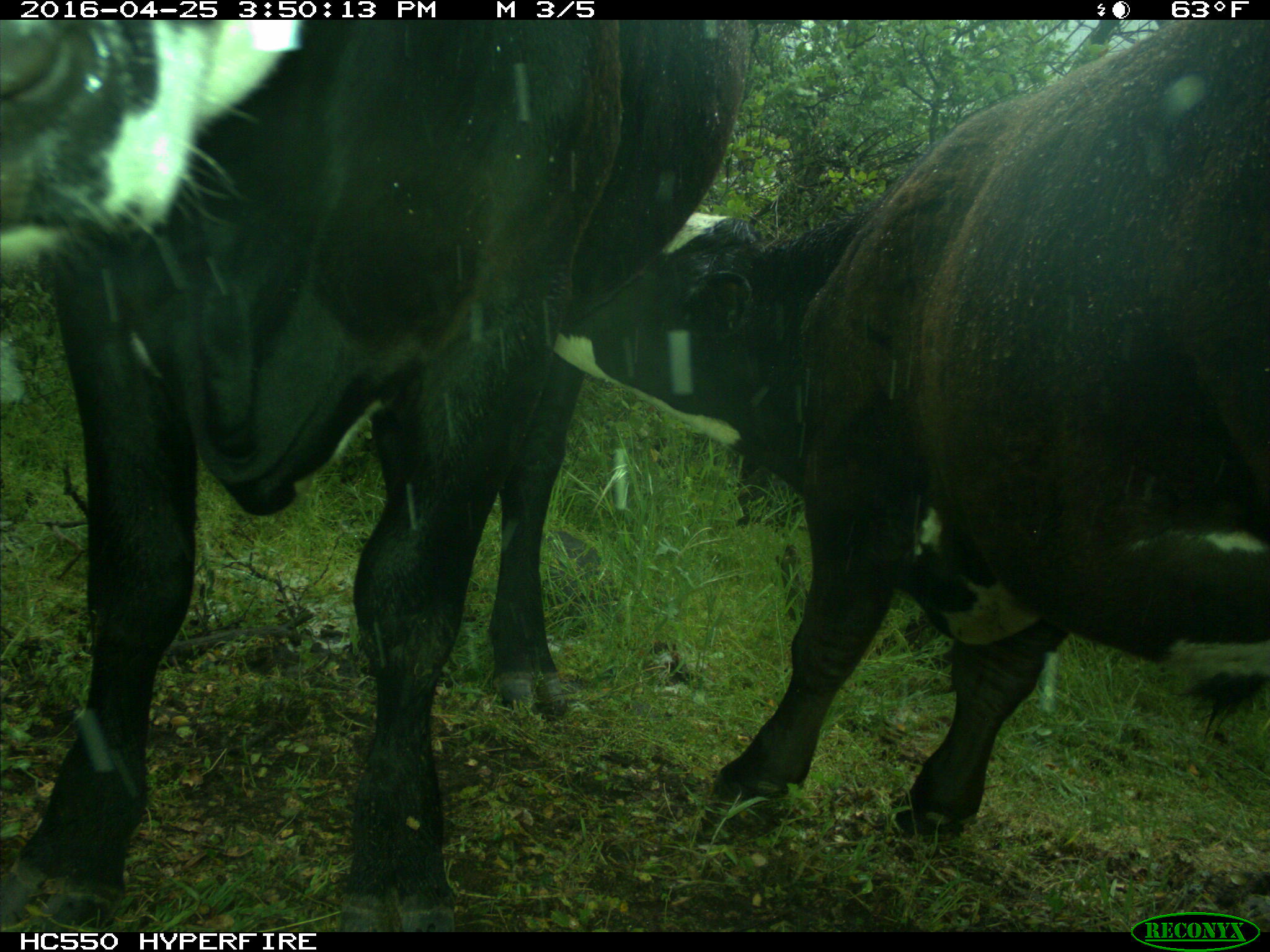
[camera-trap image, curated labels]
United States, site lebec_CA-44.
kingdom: Animalia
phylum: Chordata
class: Mammalia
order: Artiodactyla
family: Bovidae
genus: Bos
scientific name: Bos taurus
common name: domestic cow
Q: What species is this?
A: Bos taurus (domestic cow).